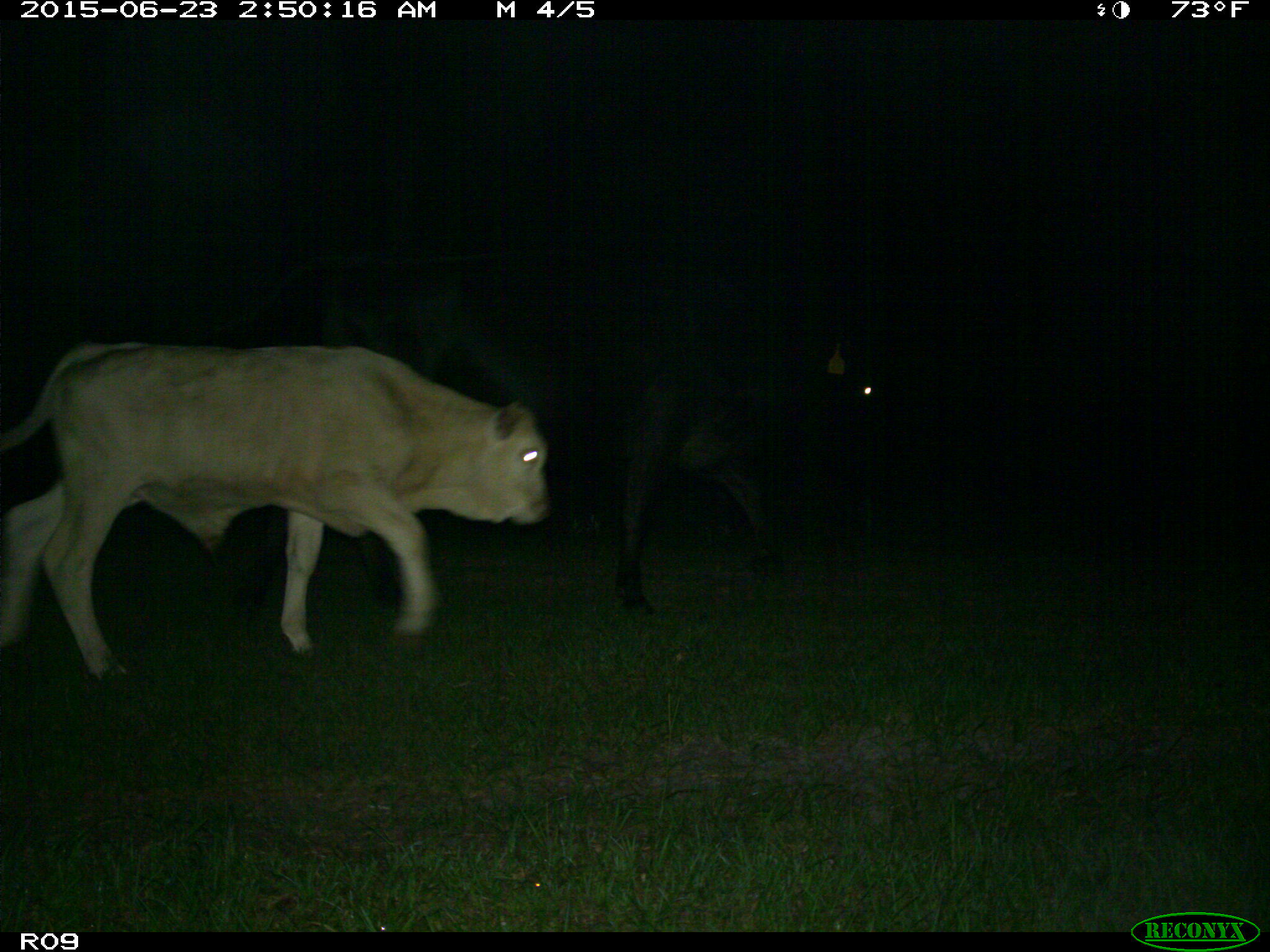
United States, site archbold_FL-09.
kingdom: Animalia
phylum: Chordata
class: Mammalia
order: Artiodactyla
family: Bovidae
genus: Bos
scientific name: Bos taurus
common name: domestic cow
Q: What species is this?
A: Bos taurus (domestic cow).